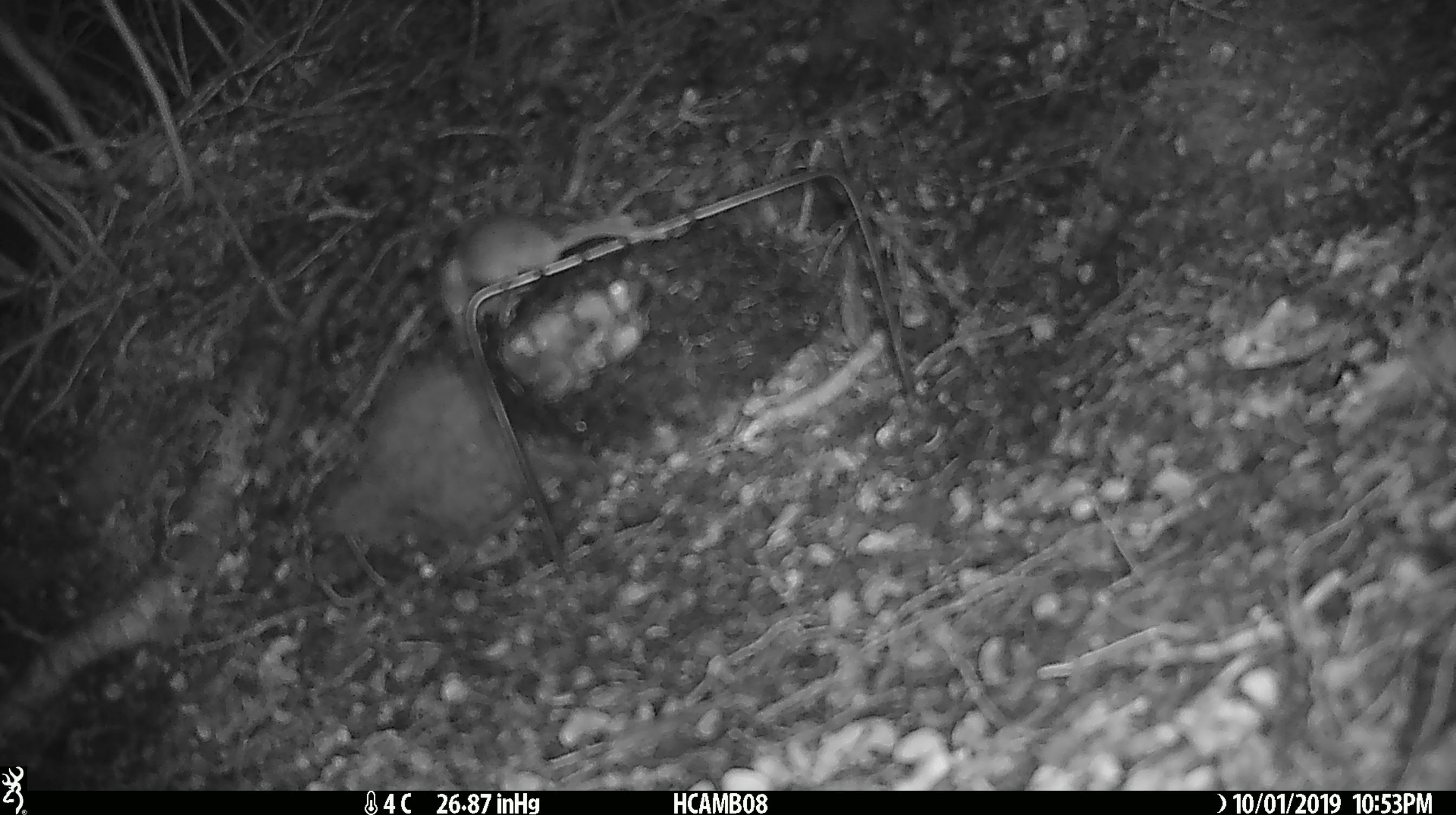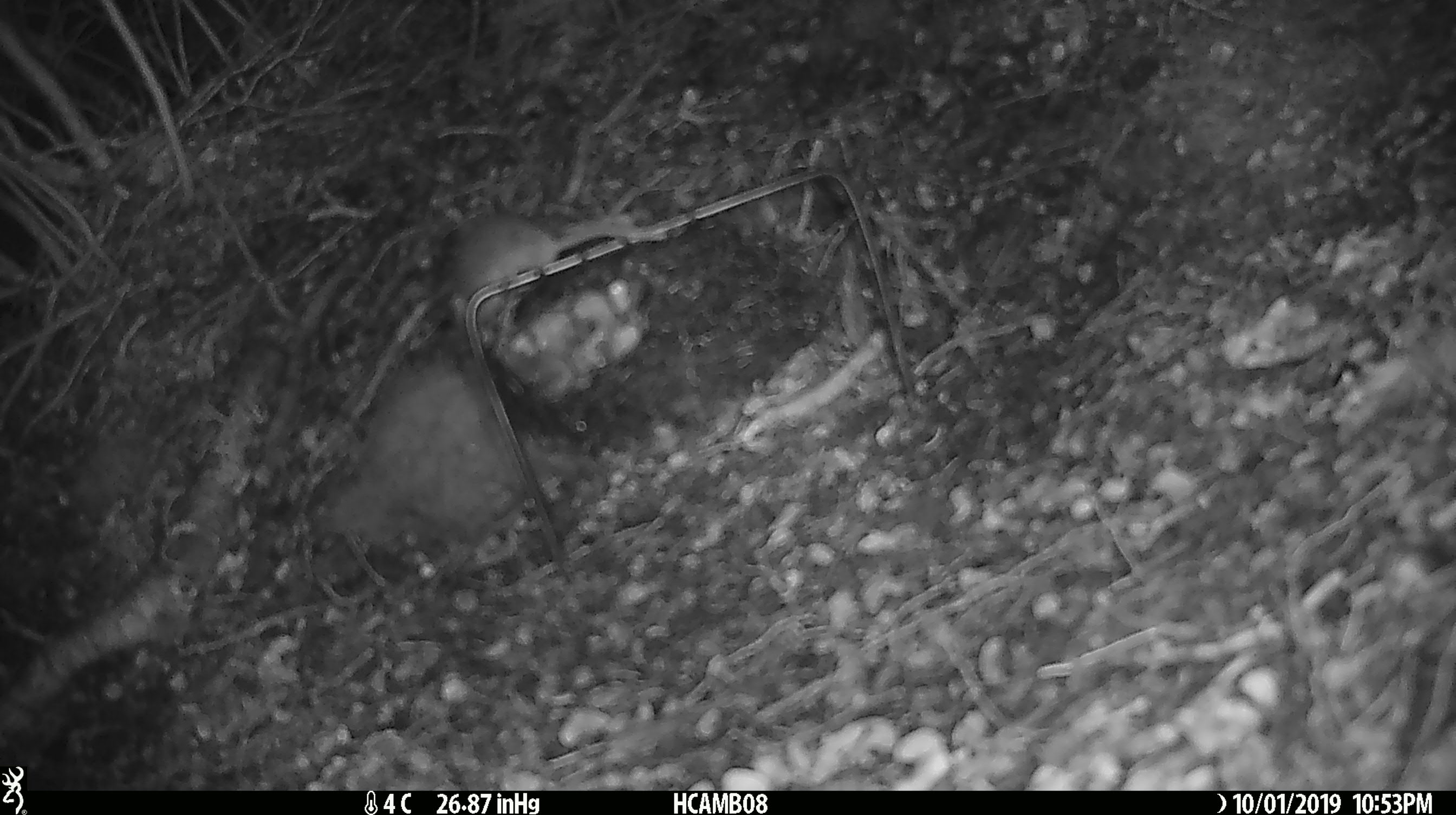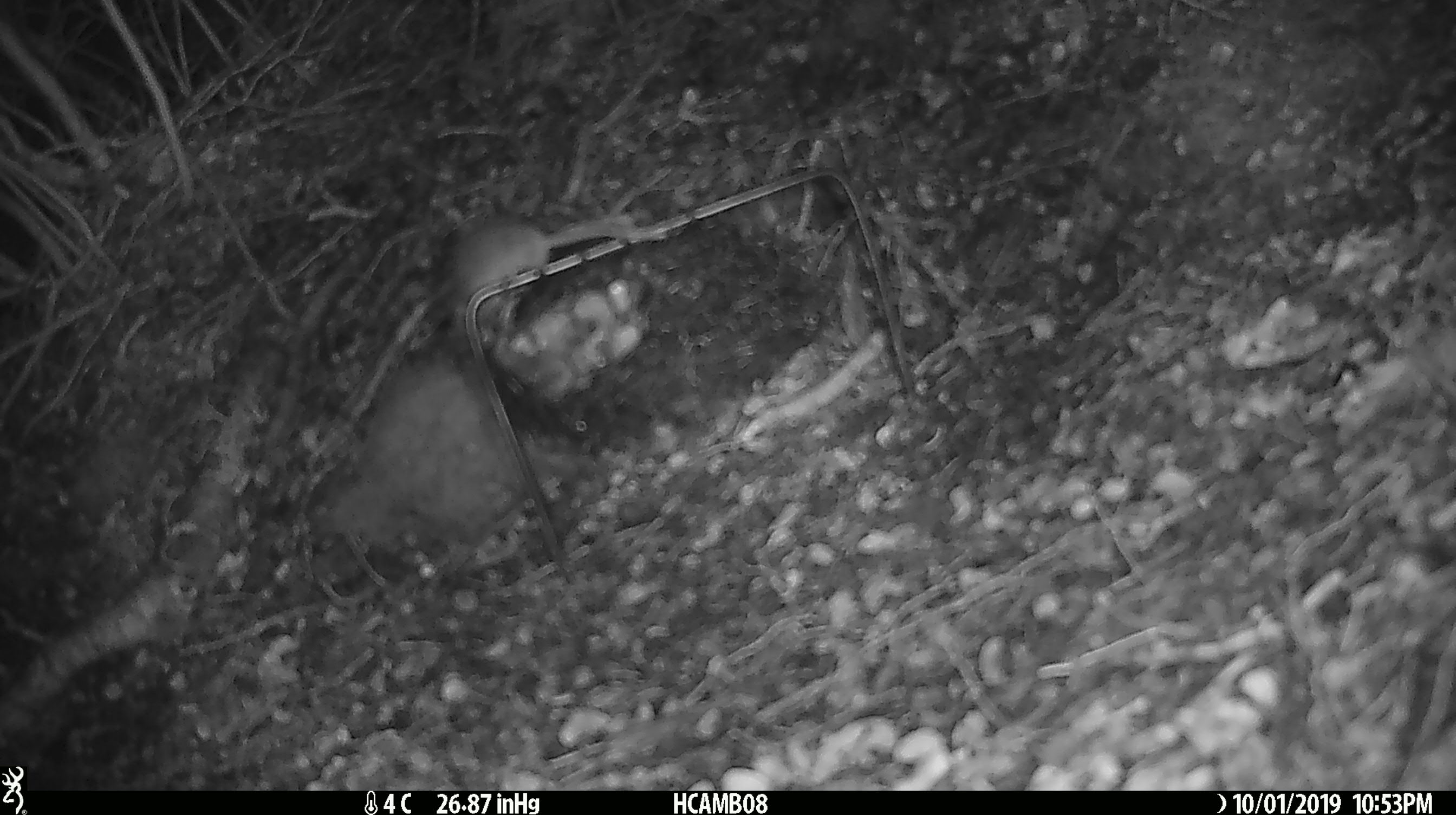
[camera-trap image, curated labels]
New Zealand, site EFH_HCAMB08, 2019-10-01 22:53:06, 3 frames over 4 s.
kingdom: Animalia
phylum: Chordata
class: Mammalia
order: Rodentia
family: Muridae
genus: Mus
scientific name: Mus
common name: mouse